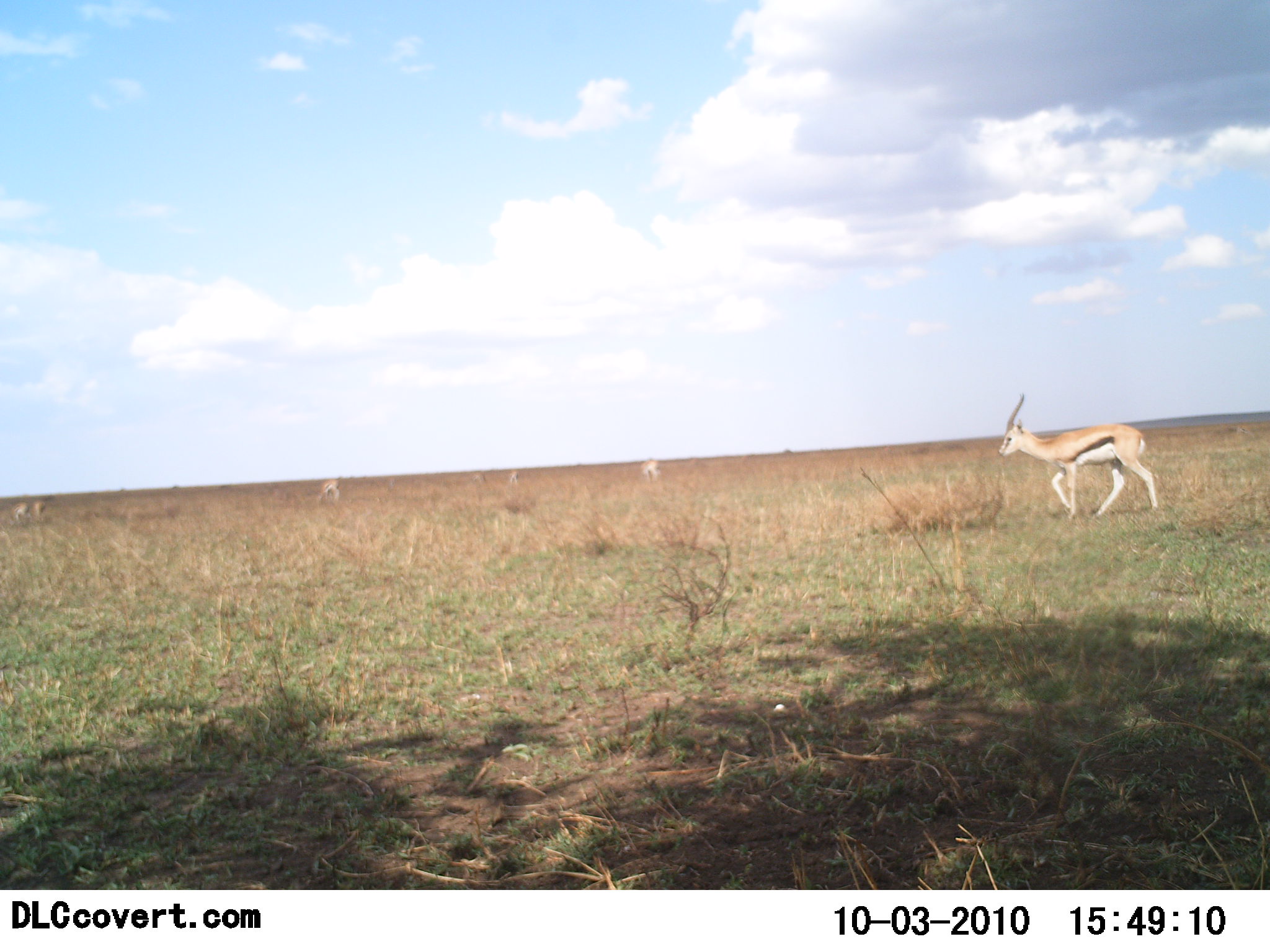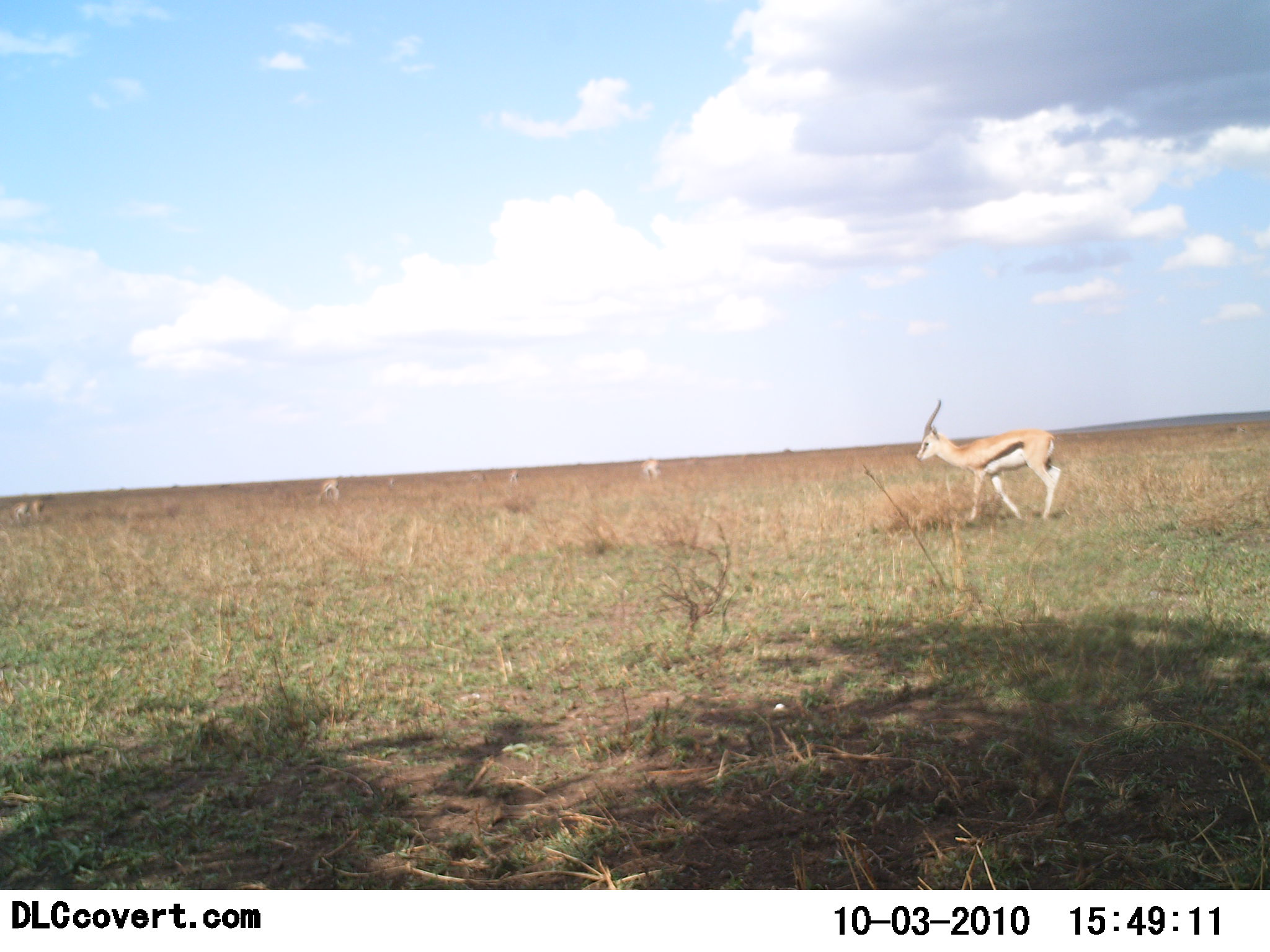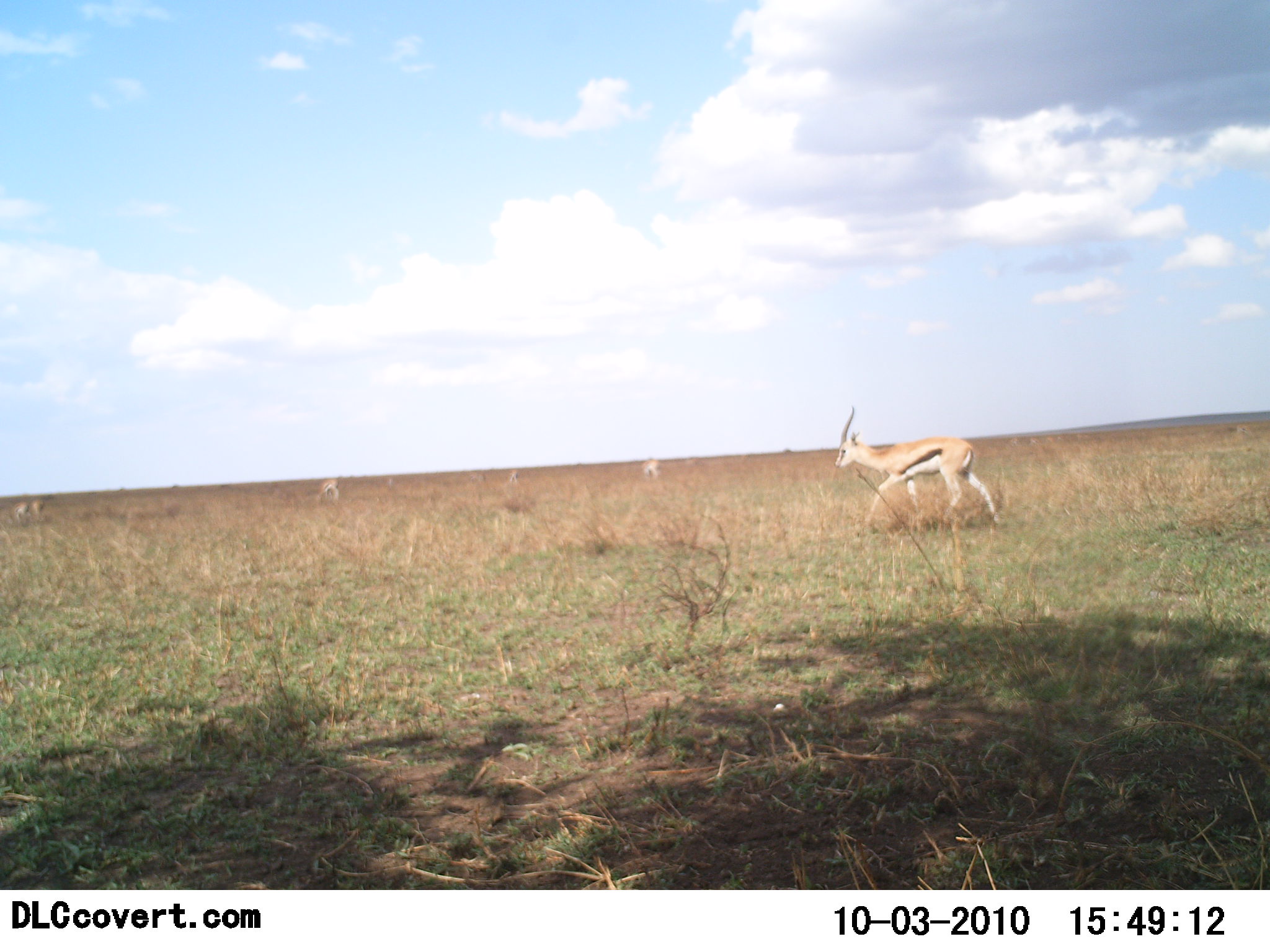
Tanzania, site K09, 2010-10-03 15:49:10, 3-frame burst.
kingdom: Animalia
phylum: Chordata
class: Mammalia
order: Artiodactyla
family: Bovidae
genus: Eudorcas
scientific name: Eudorcas thomsonii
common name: thomson's gazelle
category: gazellethomsons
Gazellethomsons (thomson's gazelle) (Eudorcas thomsonii), count 4. Behavior (volunteer vote fractions): standing 31%, resting 0%, moving 92%, interacting 0%. Young present (vote fraction): 0%. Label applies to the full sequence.